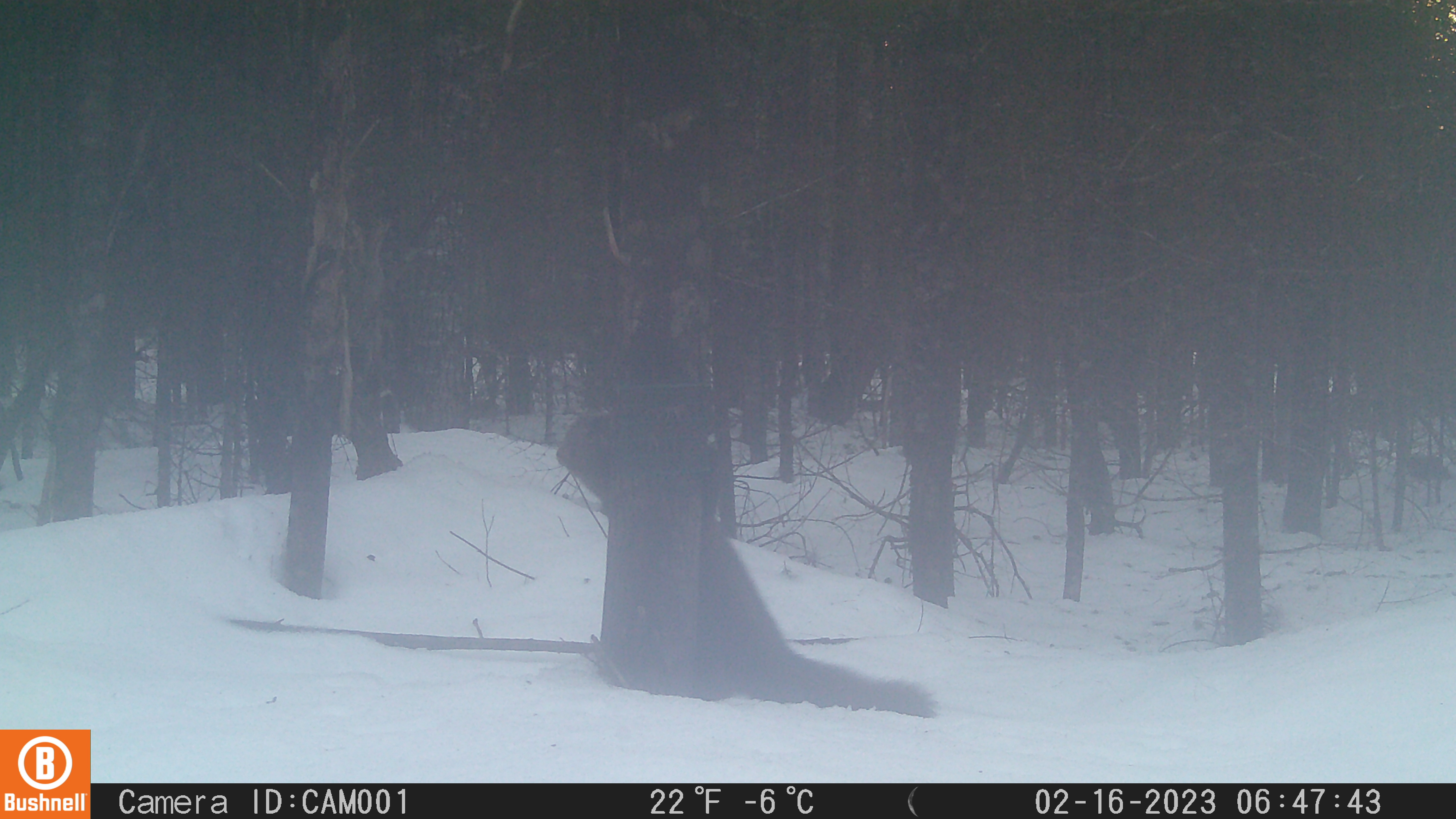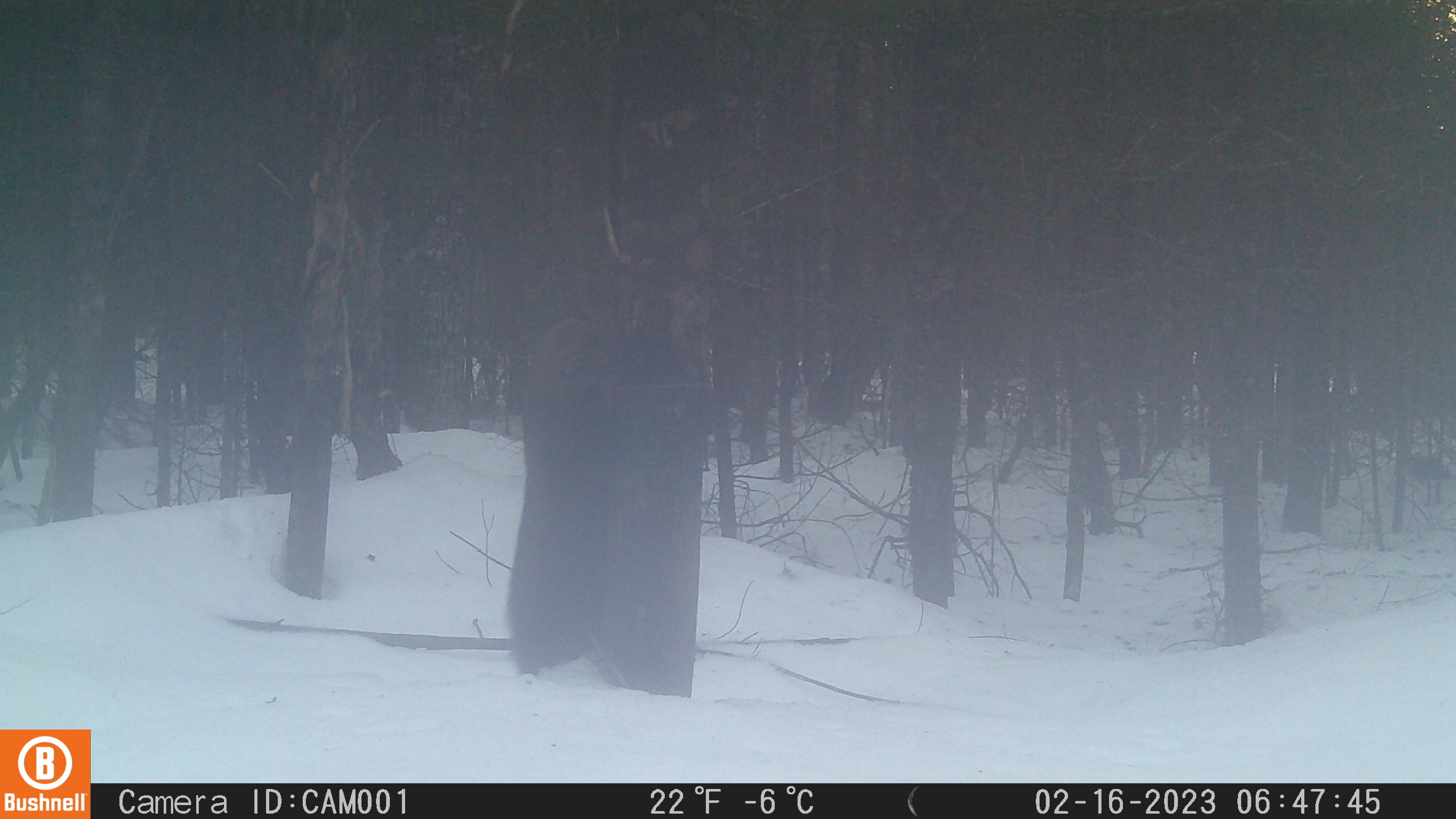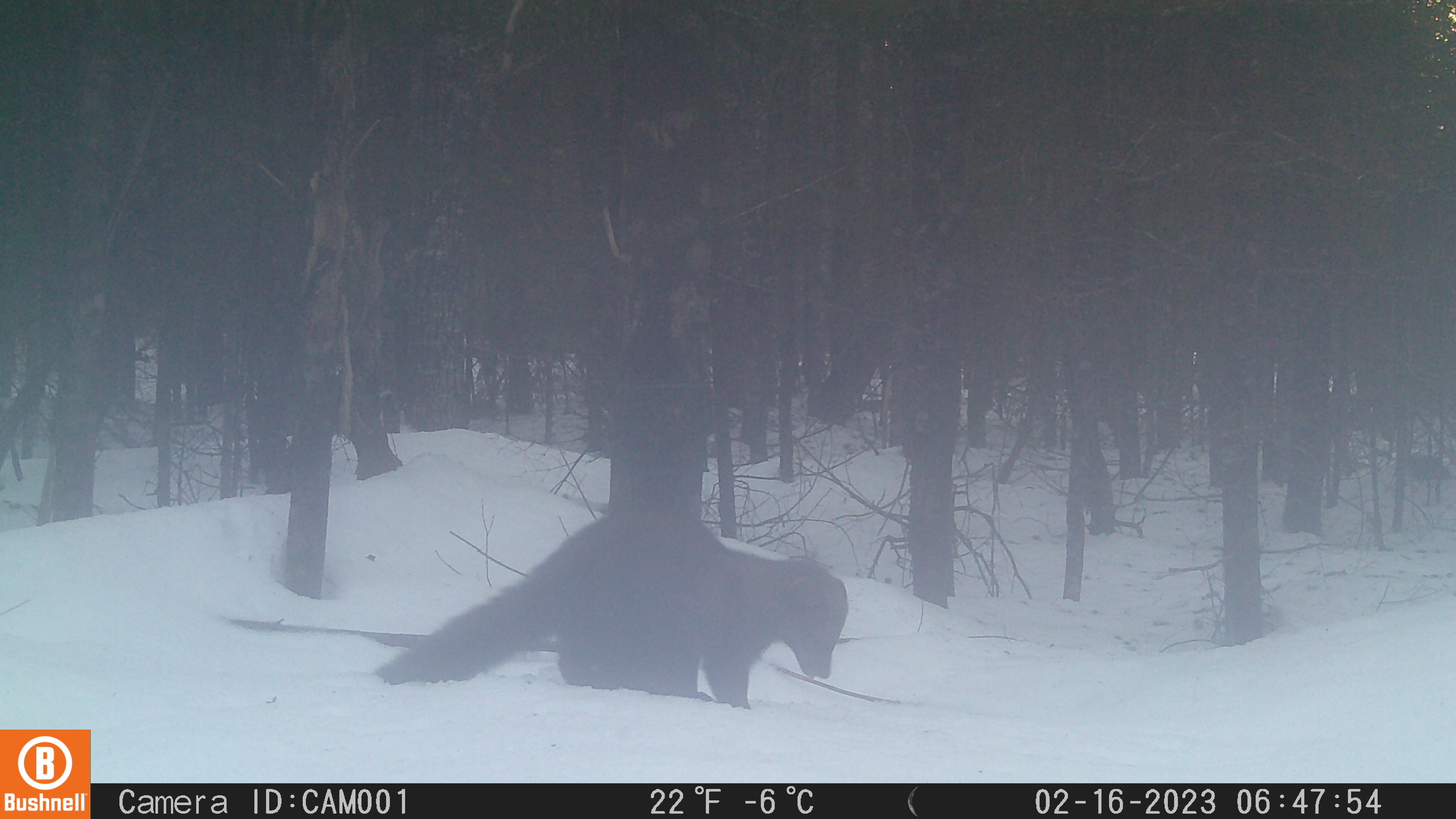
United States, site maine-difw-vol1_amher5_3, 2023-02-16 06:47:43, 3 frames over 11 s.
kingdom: Animalia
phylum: Chordata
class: Mammalia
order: Carnivora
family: Mustelidae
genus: Pekania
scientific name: Pekania pennanti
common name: fisher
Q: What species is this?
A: Fisher (Pekania pennanti).